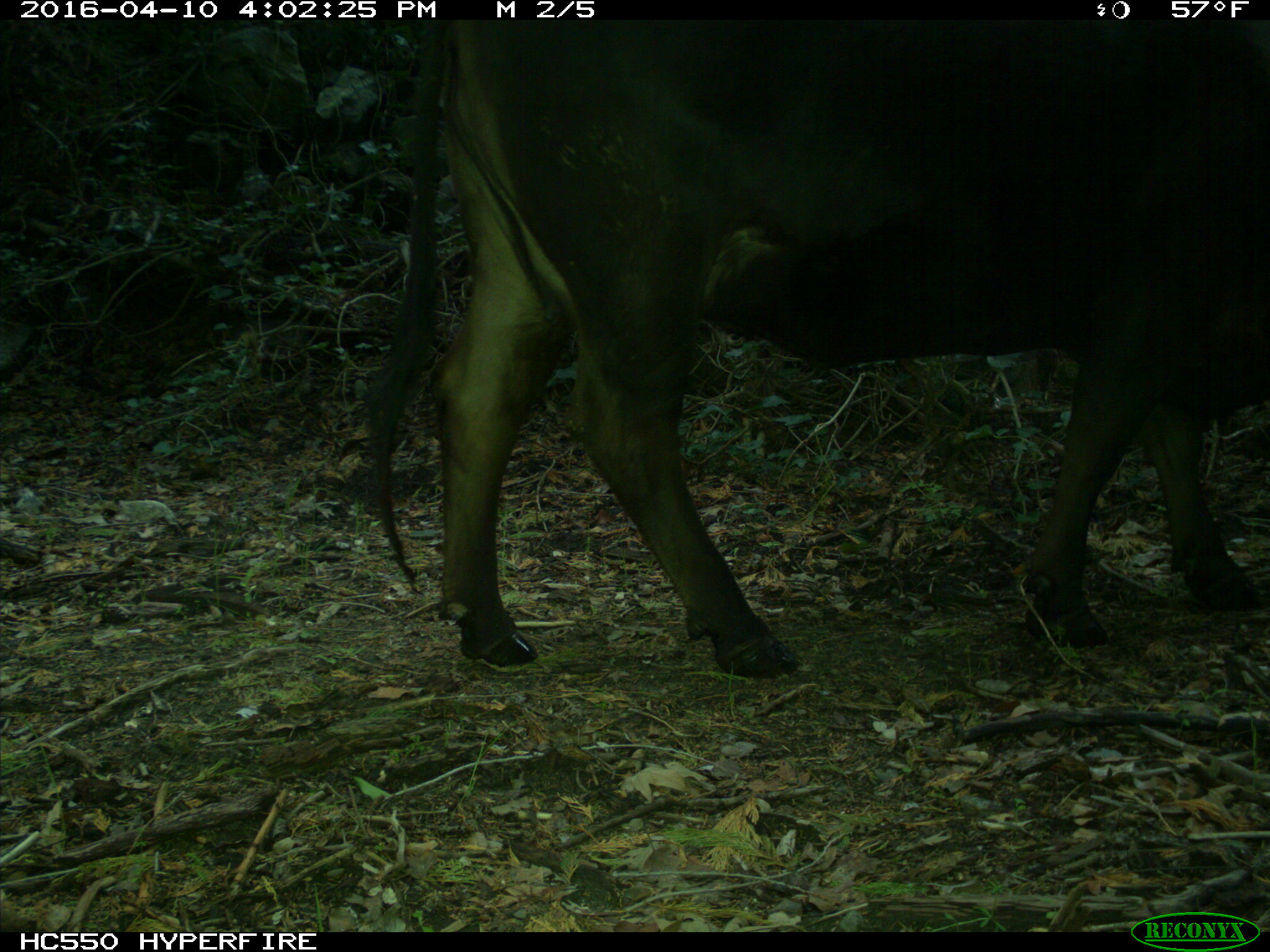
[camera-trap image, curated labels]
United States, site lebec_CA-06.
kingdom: Animalia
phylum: Chordata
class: Mammalia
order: Artiodactyla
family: Bovidae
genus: Bos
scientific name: Bos taurus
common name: domestic cow